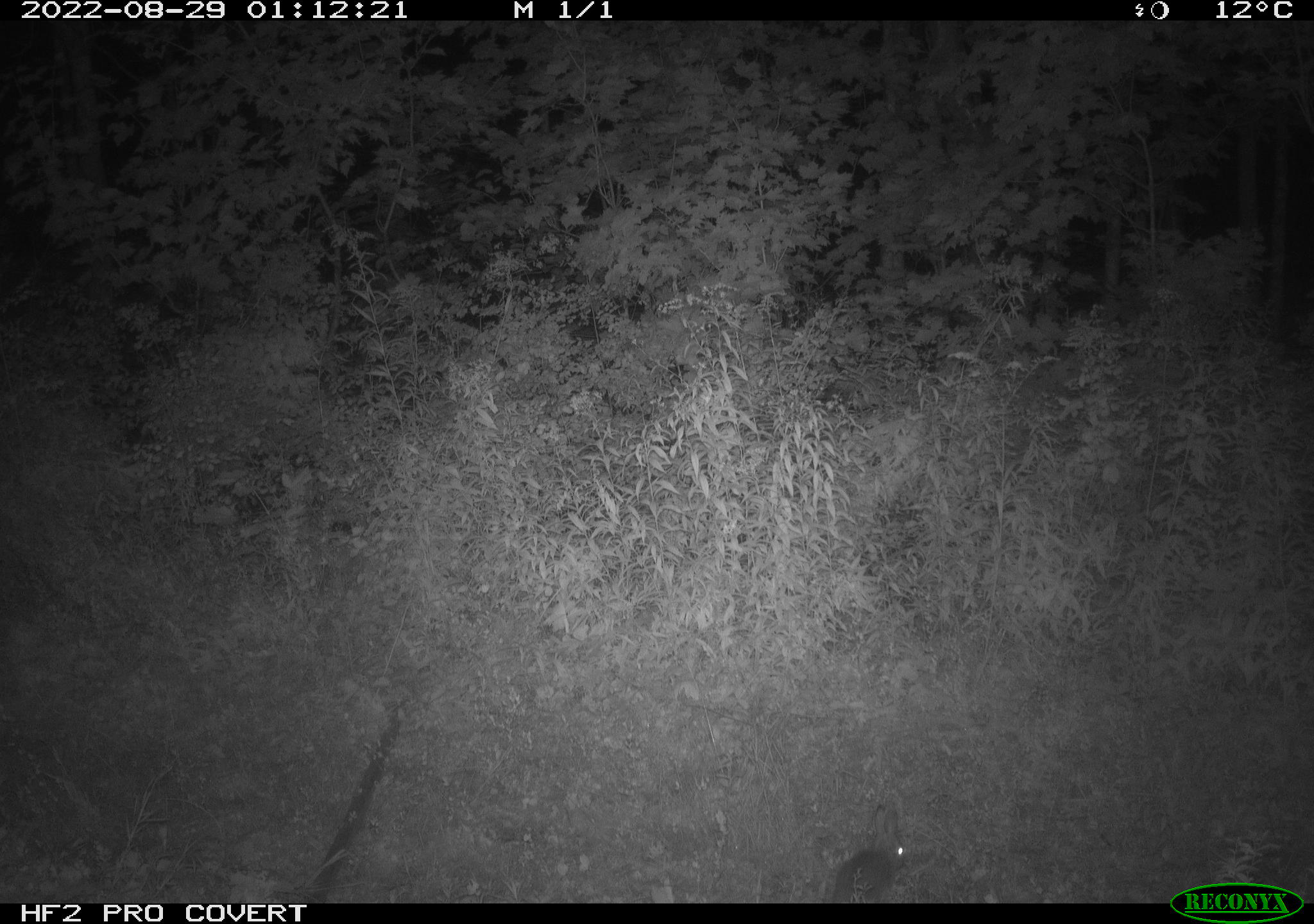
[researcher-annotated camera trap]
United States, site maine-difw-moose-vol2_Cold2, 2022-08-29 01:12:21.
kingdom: Animalia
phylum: Chordata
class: Mammalia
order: Lagomorpha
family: Leporidae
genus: Lepus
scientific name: Lepus americanus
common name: snowshoe hare